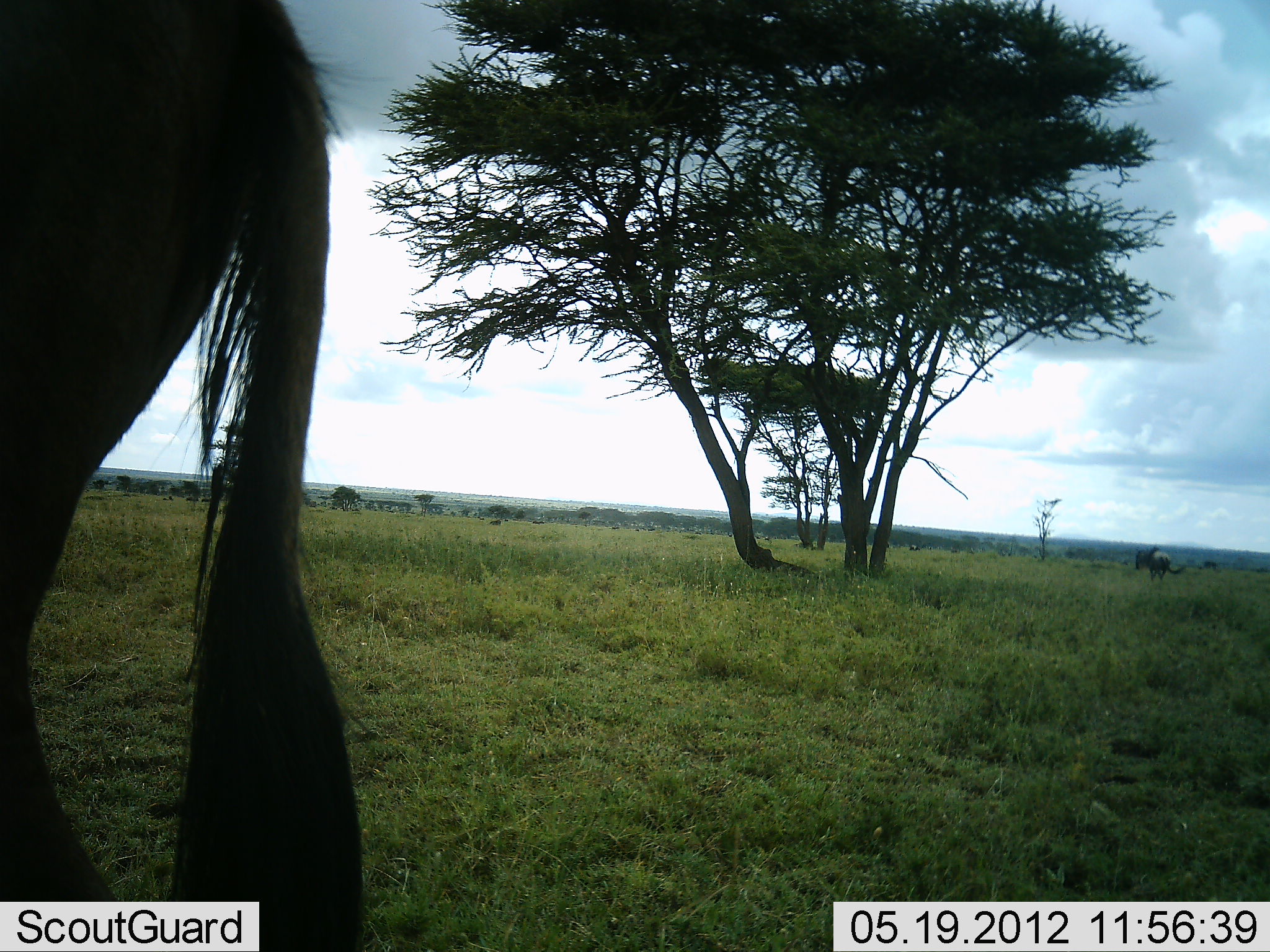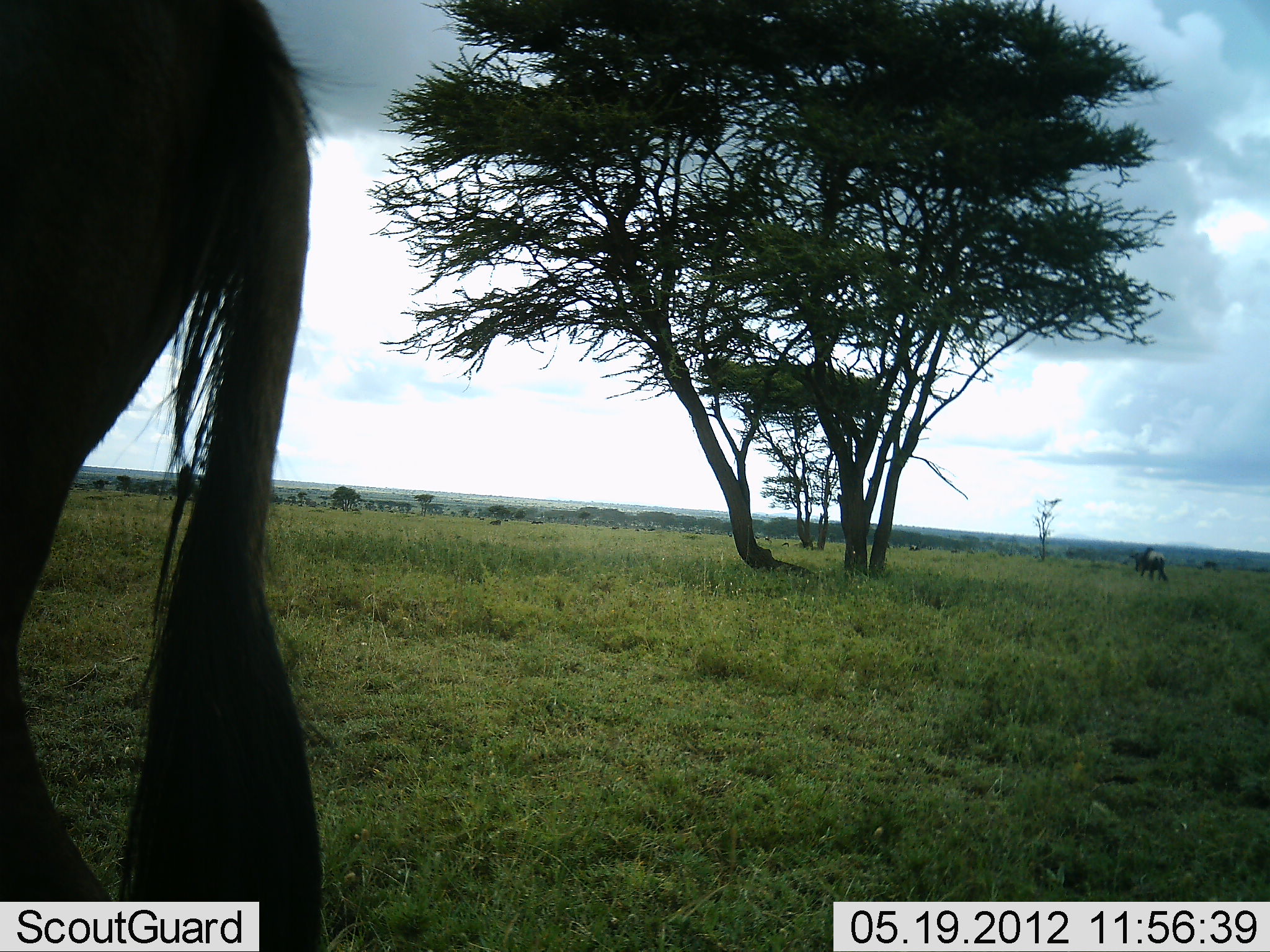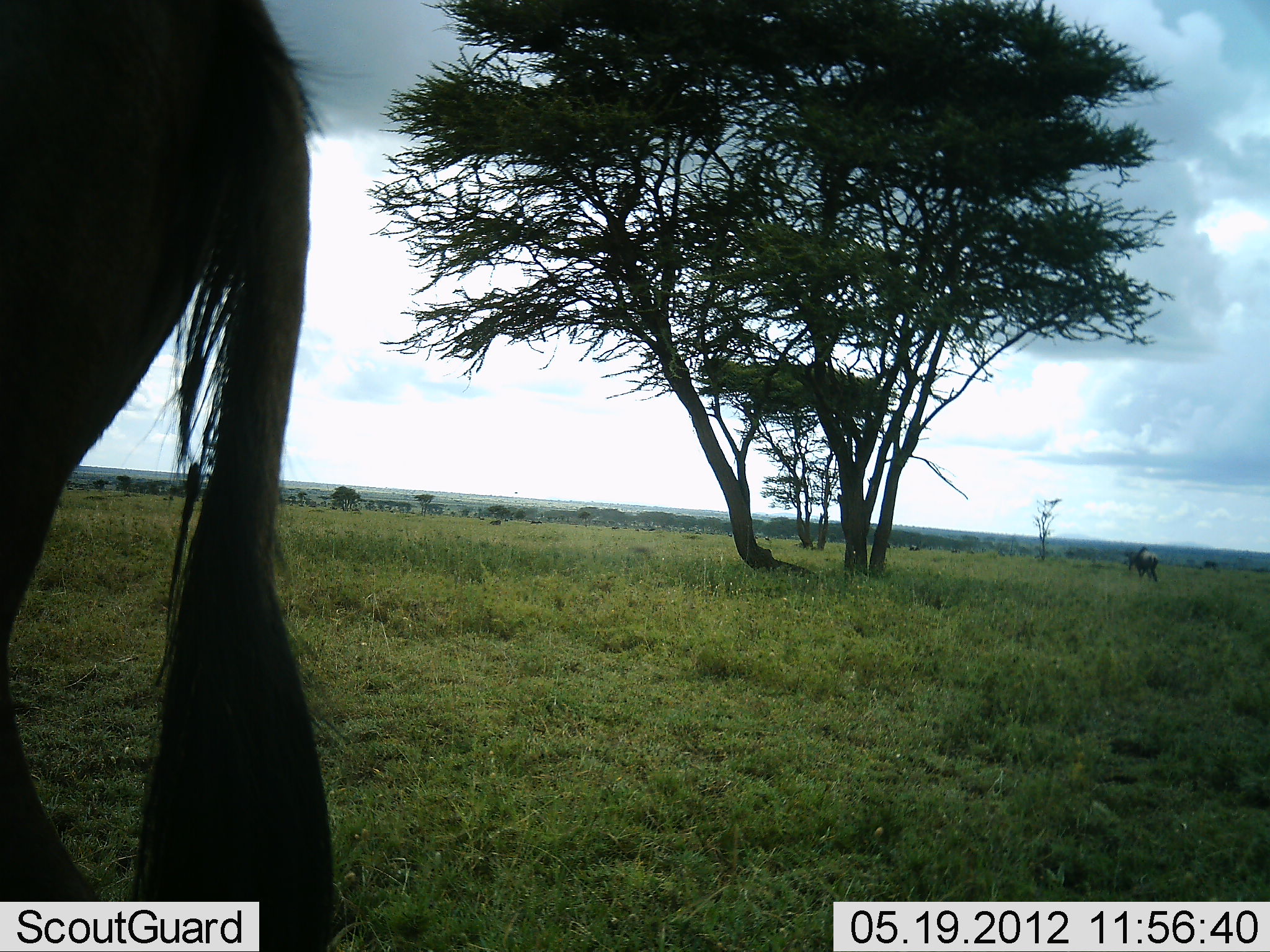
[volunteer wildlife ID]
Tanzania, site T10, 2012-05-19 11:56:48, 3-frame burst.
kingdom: Animalia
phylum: Chordata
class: Mammalia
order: Artiodactyla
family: Bovidae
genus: Connochaetes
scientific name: Connochaetes taurinus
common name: blue wildebeest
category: wildebeest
Wildebeest (blue wildebeest) (Connochaetes taurinus), count 2. Behavior (volunteer vote fractions): standing 100%, resting 0%, moving 36%, interacting 0%. Young present (vote fraction): 0%. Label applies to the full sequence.